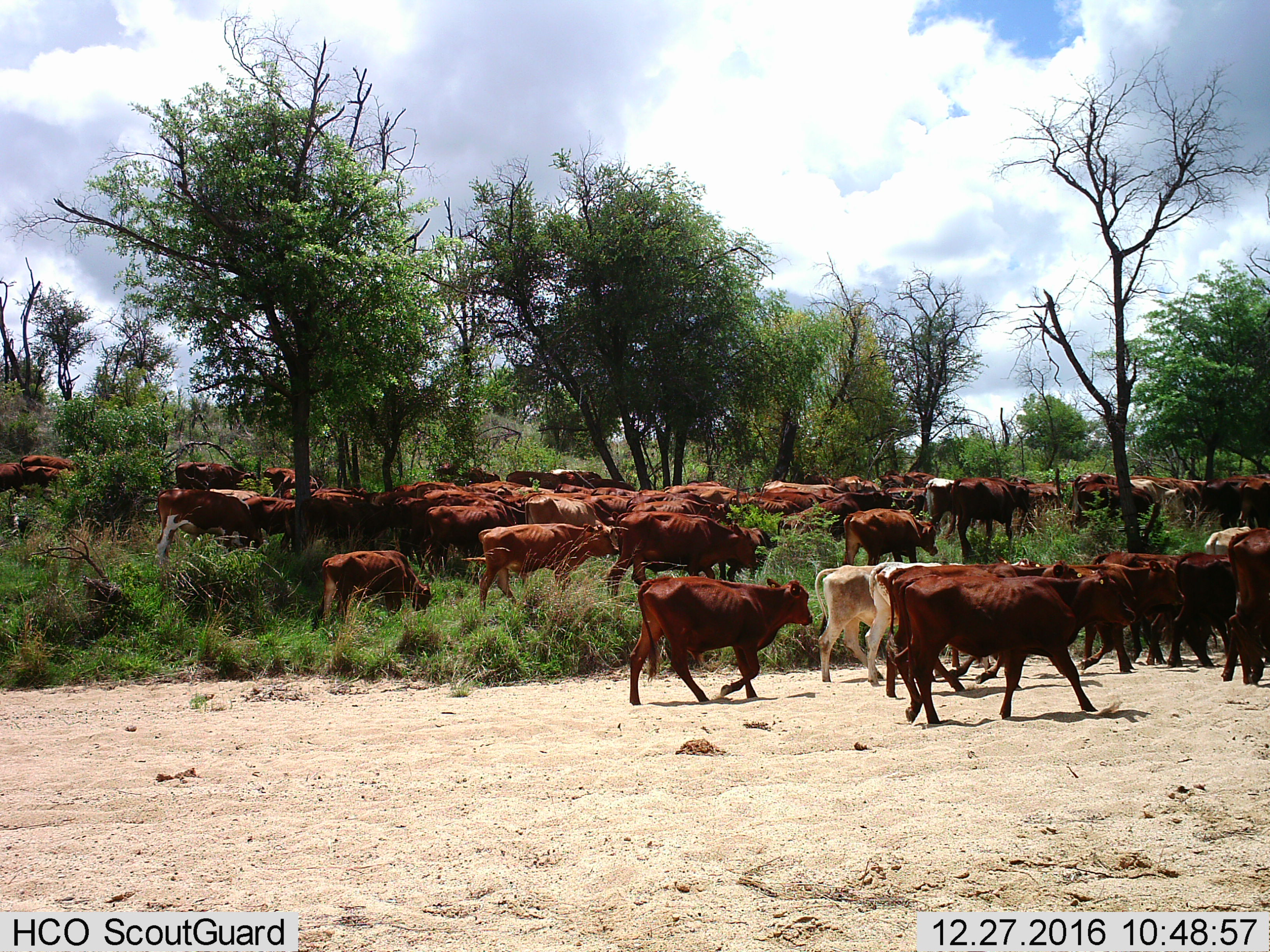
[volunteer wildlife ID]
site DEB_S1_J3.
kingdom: Animalia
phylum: Chordata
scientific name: Vertebrata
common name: domestic animal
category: domesticanimal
Domesticanimal (domestic animal) (Vertebrata), count 11-50. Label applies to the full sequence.